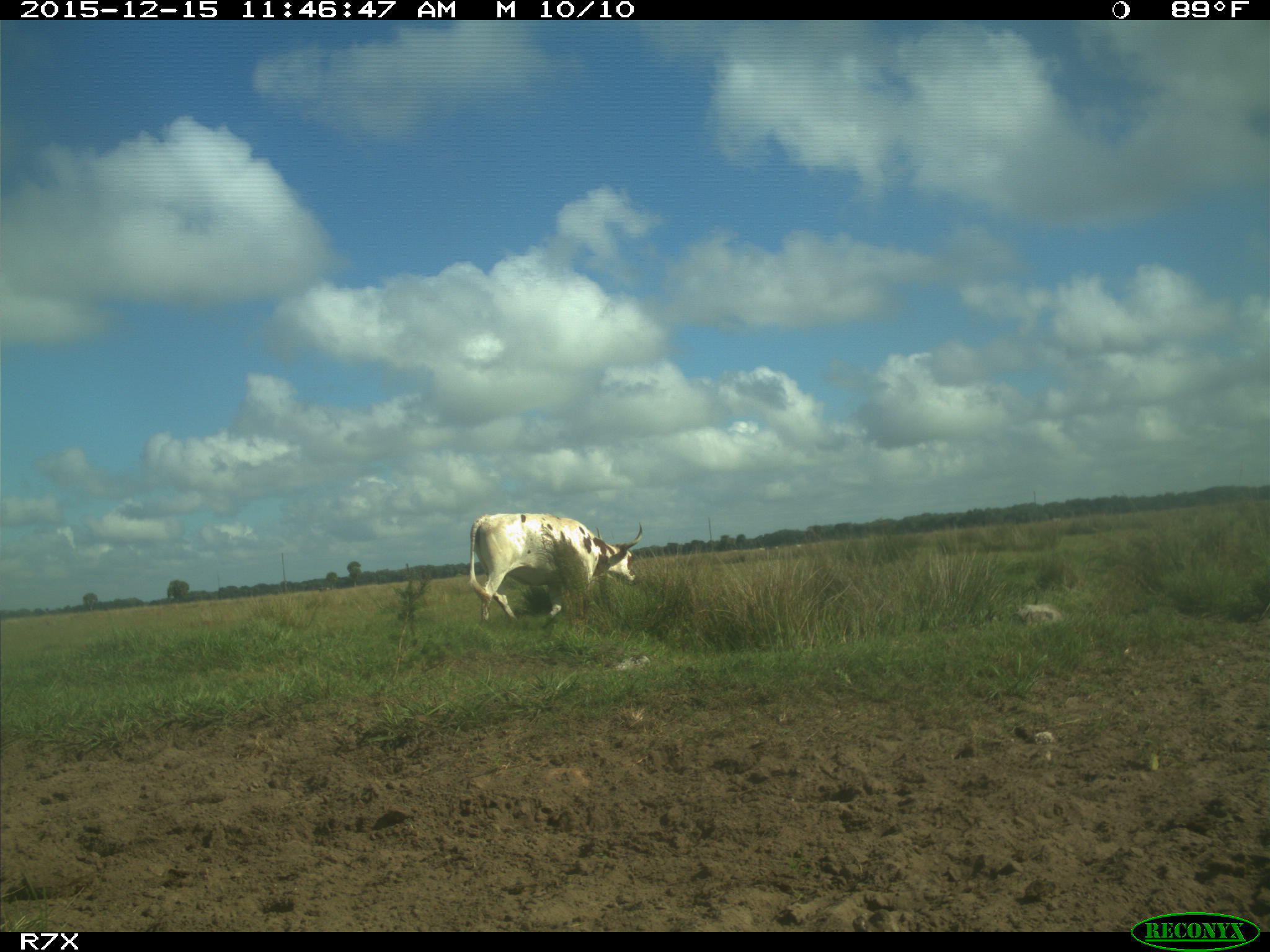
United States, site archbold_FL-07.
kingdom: Animalia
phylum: Chordata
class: Mammalia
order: Artiodactyla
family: Bovidae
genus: Bos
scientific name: Bos taurus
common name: domestic cow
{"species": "Bos taurus (domestic cow)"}